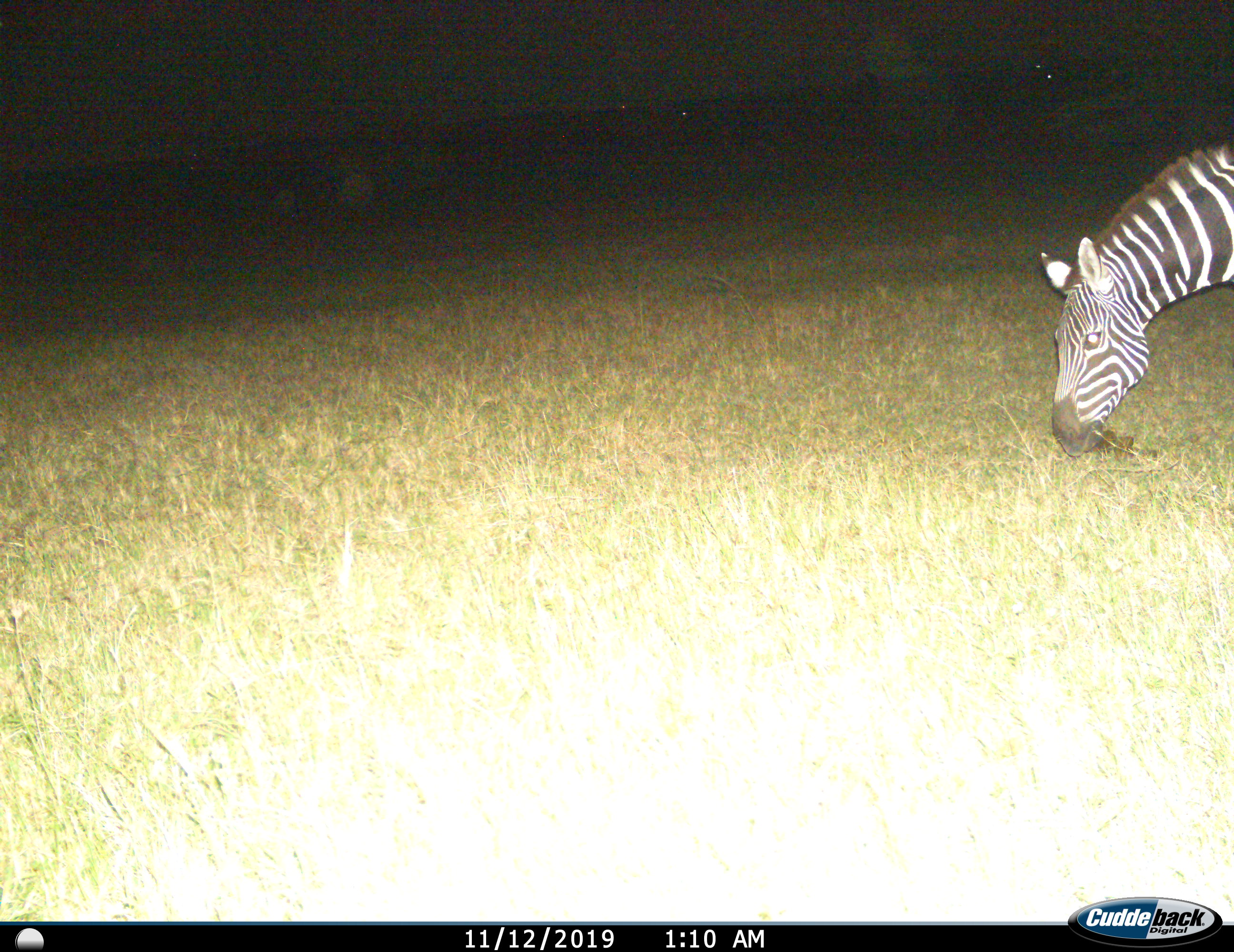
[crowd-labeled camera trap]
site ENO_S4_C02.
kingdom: Animalia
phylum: Chordata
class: Mammalia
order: Perissodactyla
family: Equidae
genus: Equus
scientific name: Equus quagga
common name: plains zebra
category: zebraplains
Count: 1.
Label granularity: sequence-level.